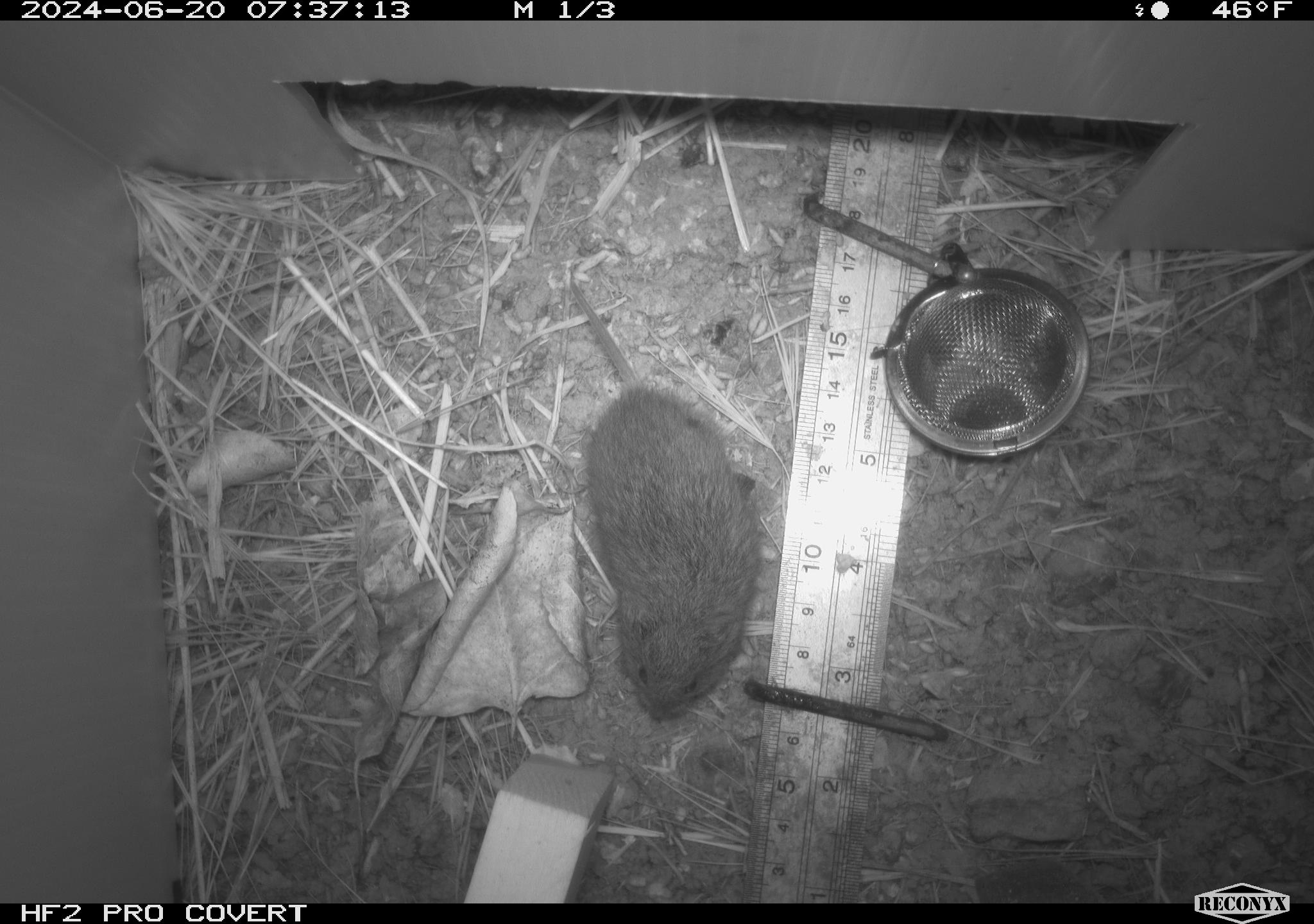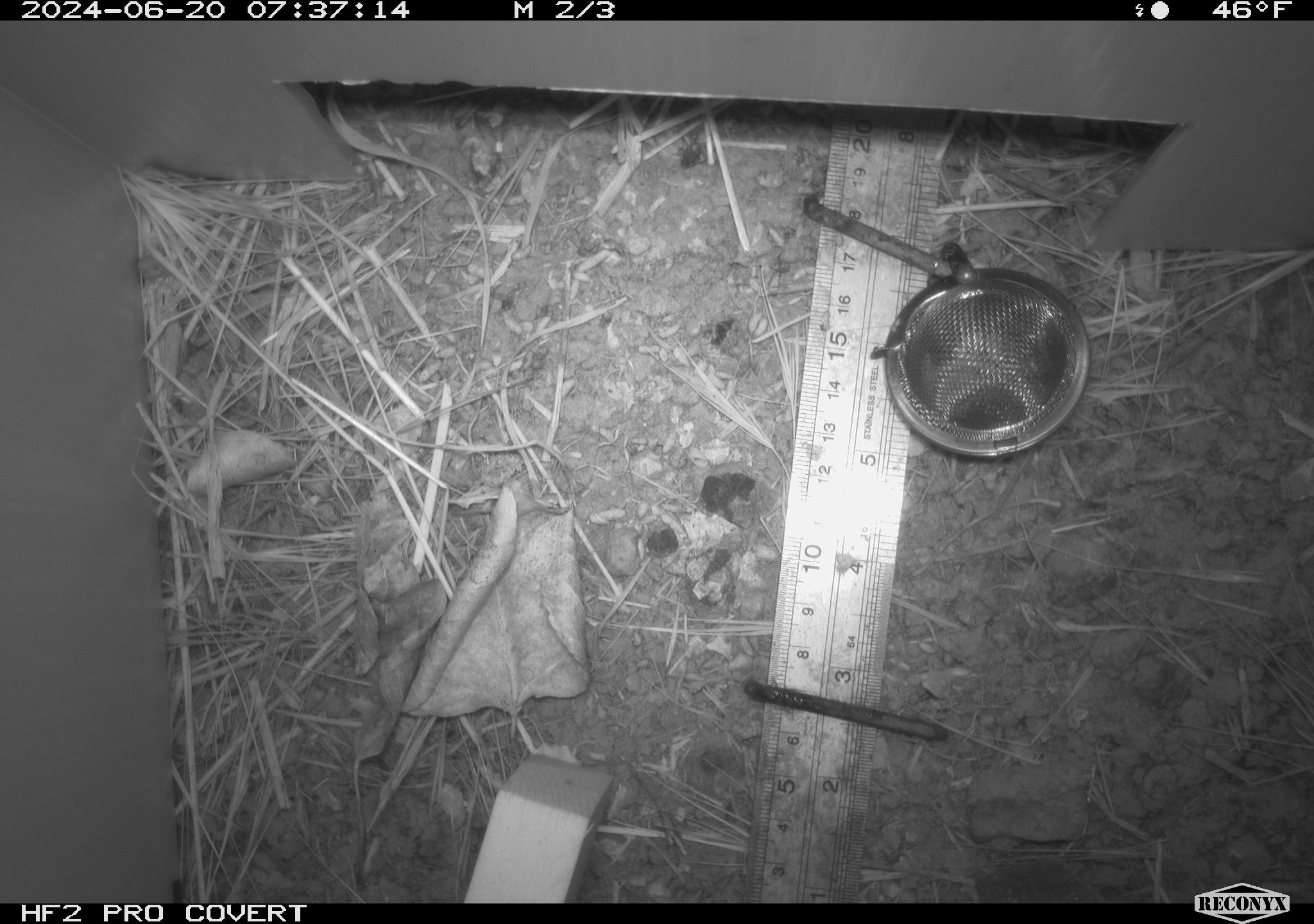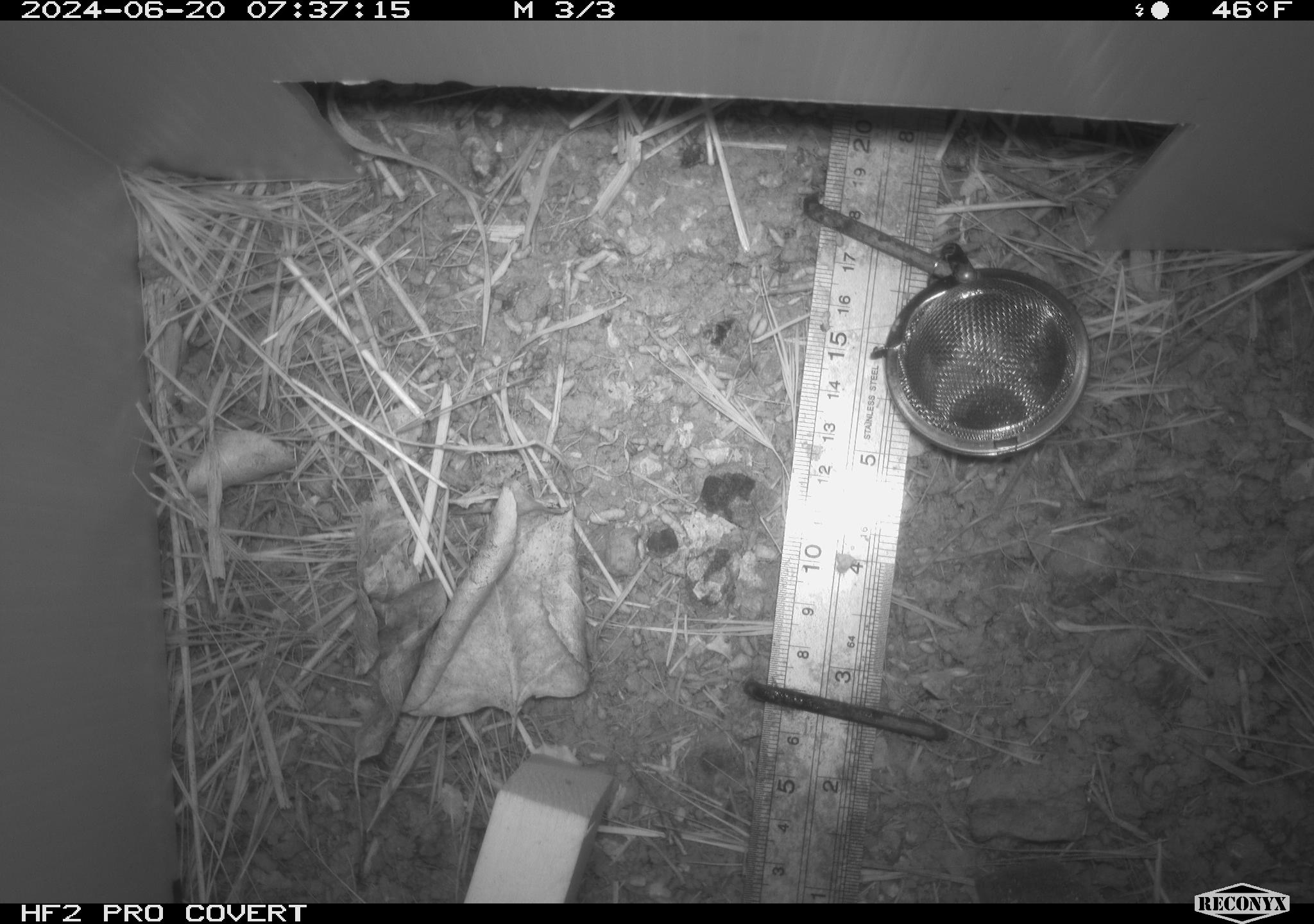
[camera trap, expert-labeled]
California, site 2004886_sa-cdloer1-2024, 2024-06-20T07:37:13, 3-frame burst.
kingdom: Animalia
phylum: Chordata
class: Mammalia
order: Rodentia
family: Cricetidae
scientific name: Arvicolinae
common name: voles, lemmings, and muskrats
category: arvicolinae subfamily